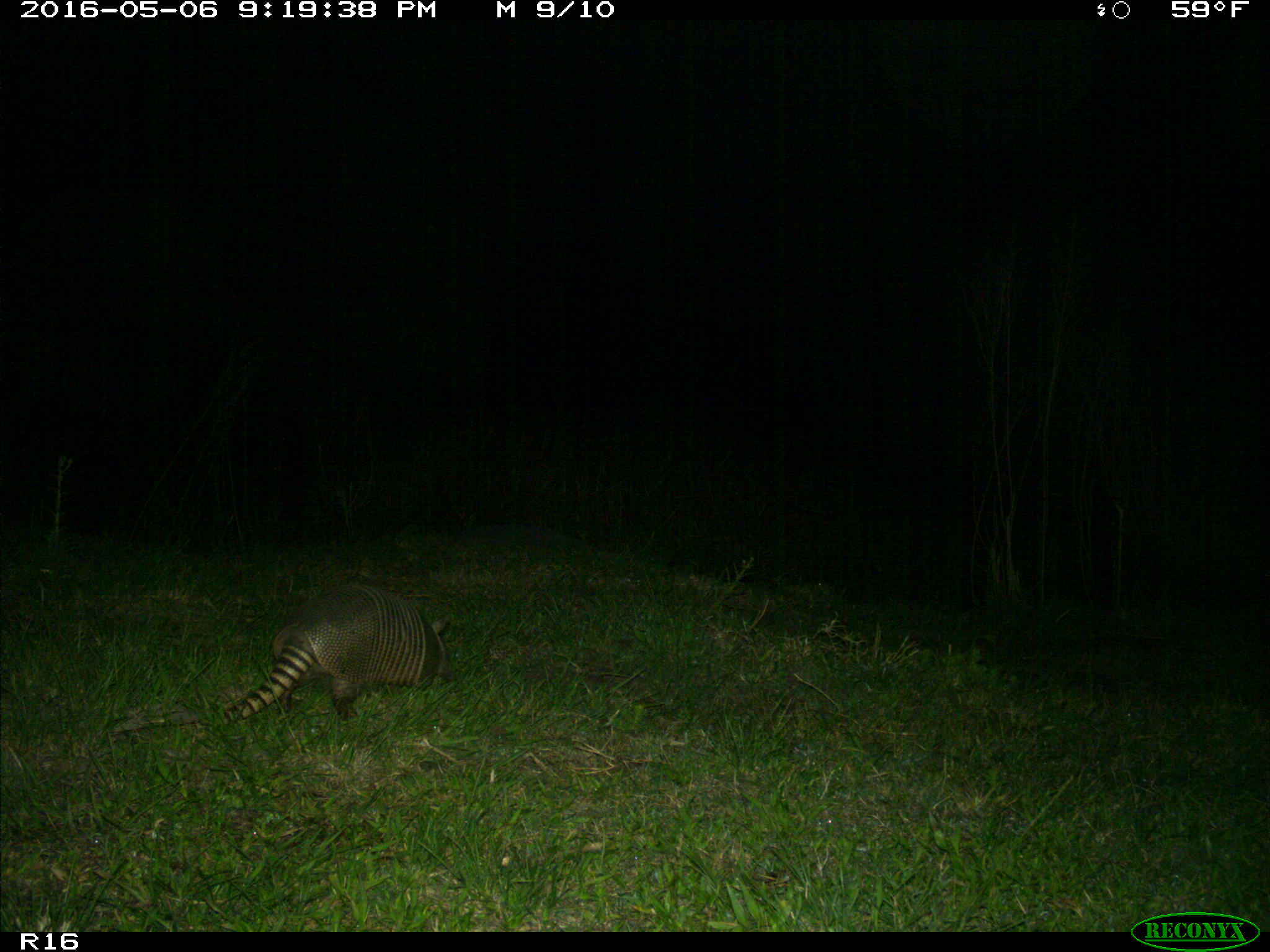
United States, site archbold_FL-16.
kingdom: Animalia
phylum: Chordata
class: Mammalia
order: Cingulata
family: Dasypodidae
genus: Dasypus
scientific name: Dasypus novemcinctus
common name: nine-banded armadillo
Dasypus novemcinctus (nine-banded armadillo).